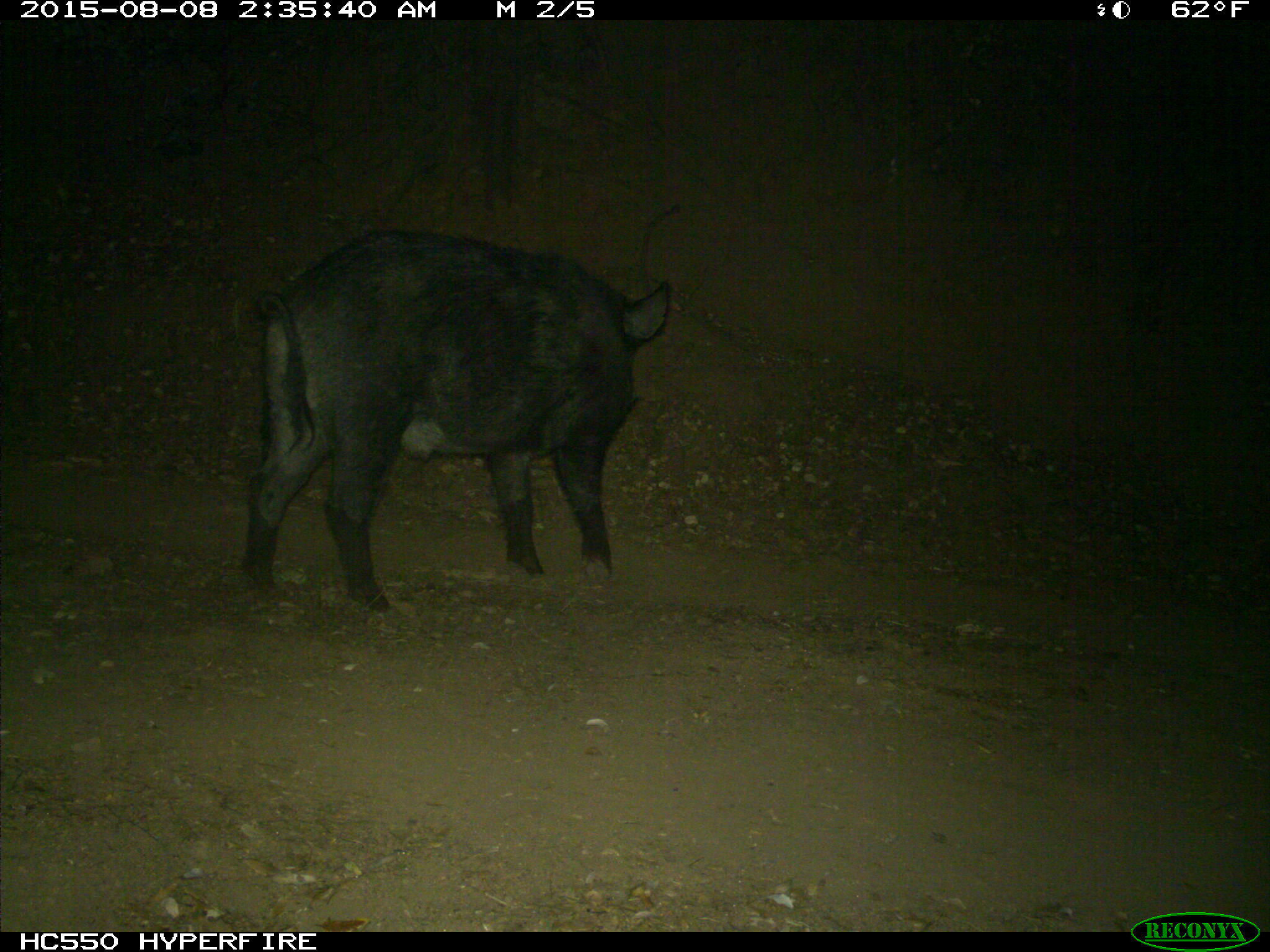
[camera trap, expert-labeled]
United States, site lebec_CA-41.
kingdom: Animalia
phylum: Chordata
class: Mammalia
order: Artiodactyla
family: Suidae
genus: Sus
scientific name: Sus scrofa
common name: wild boar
Sus scrofa (wild boar).